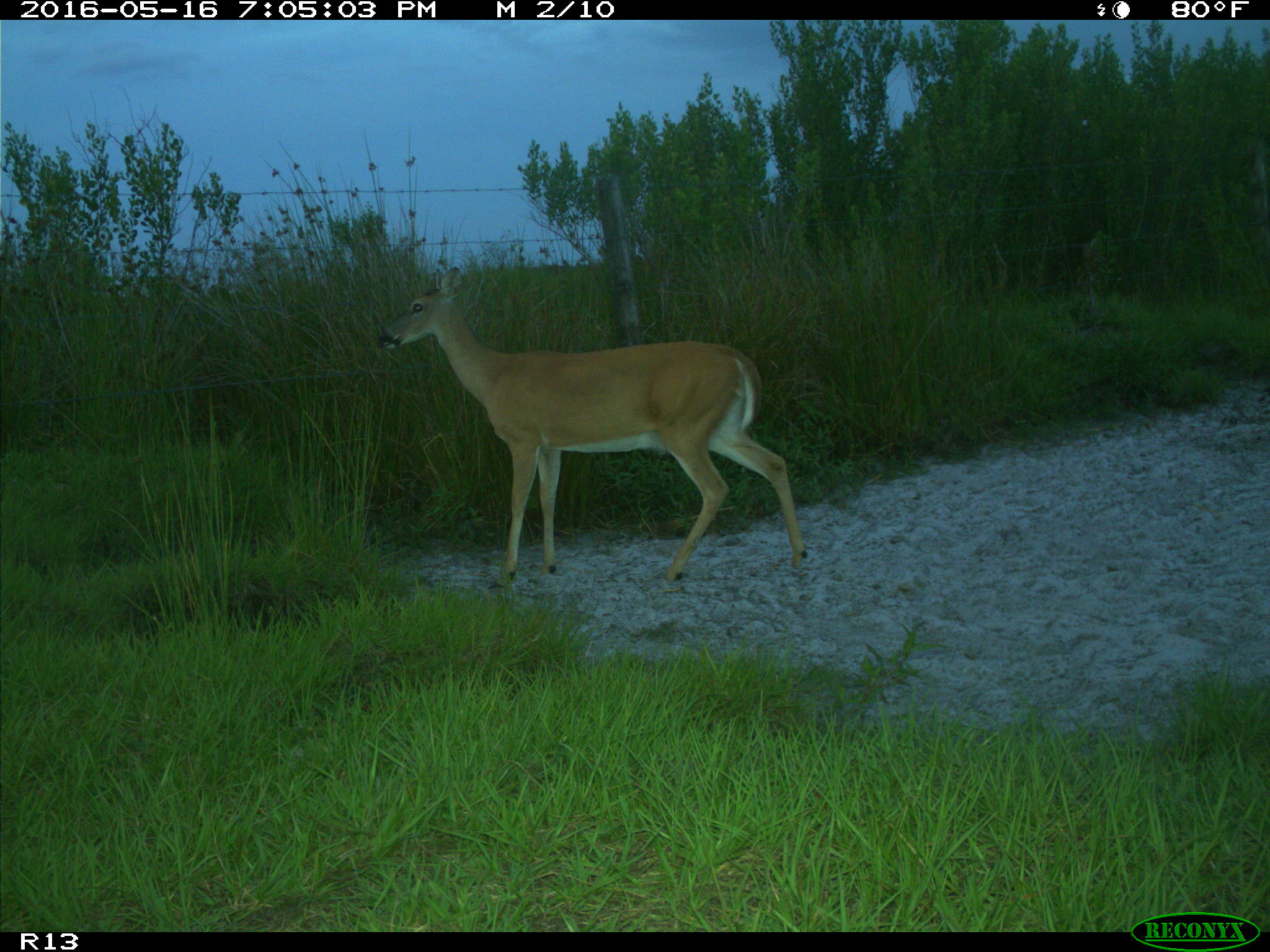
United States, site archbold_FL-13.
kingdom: Animalia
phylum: Chordata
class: Mammalia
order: Artiodactyla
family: Cervidae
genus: Odocoileus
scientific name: Odocoileus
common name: deer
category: unidentified deer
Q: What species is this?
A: Unidentified deer (deer) (Odocoileus).